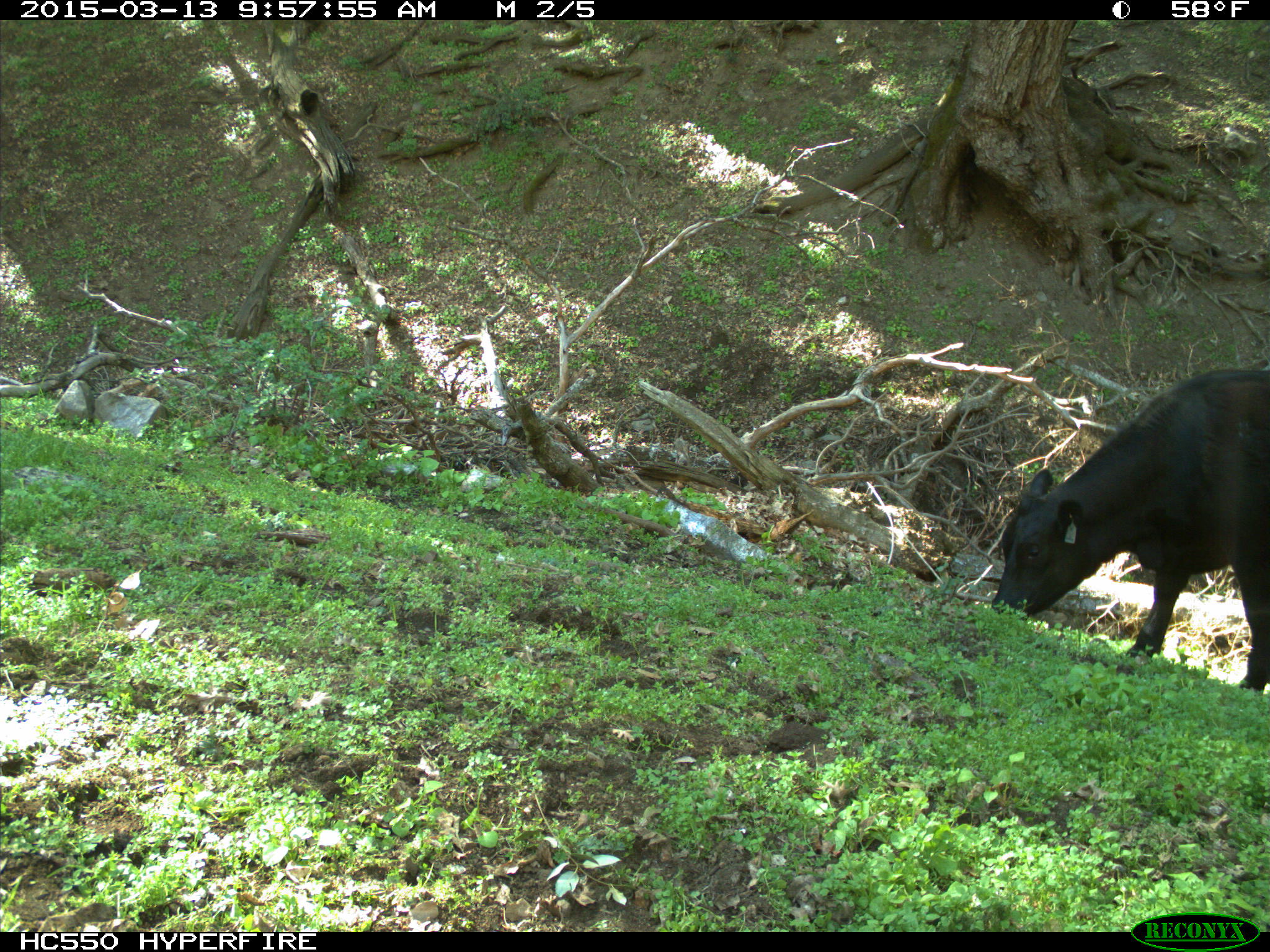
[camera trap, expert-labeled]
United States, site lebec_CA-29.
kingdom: Animalia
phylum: Chordata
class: Mammalia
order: Artiodactyla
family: Bovidae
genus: Bos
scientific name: Bos taurus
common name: domestic cow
Bos taurus (domestic cow).